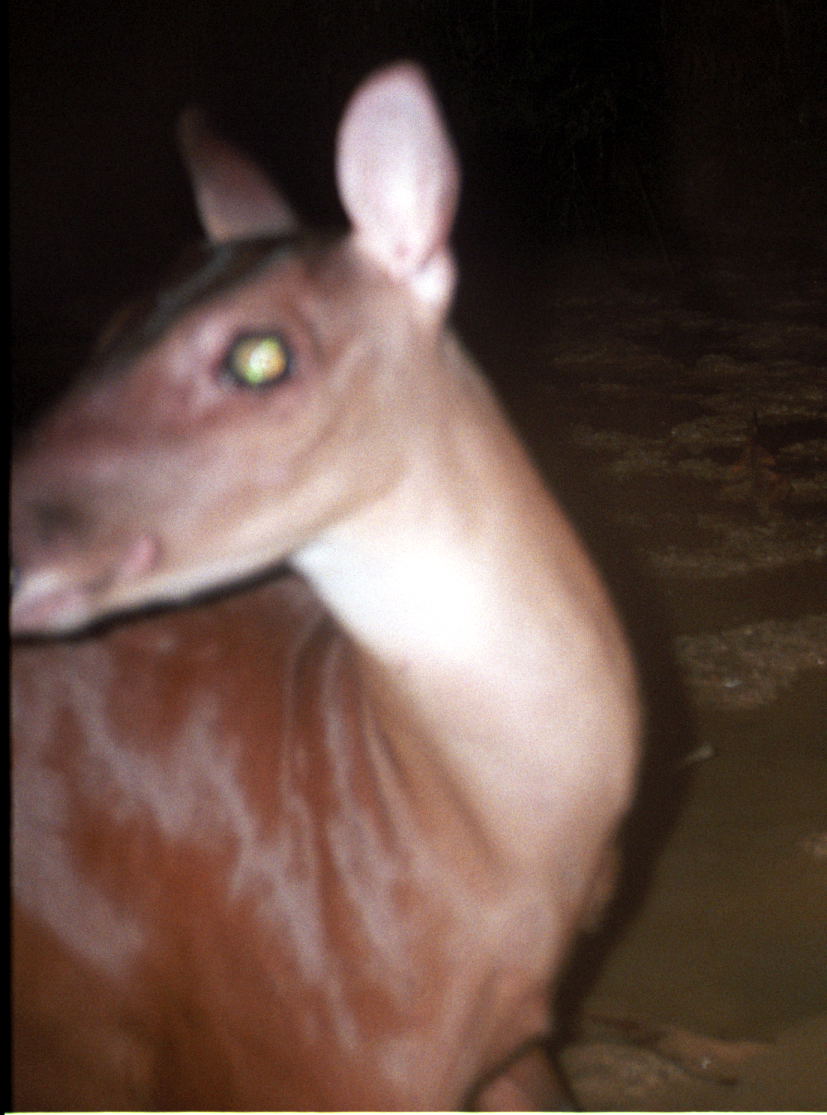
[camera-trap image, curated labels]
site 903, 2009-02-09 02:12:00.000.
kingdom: Animalia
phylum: Chordata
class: Mammalia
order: Artiodactyla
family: Cervidae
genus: Mazama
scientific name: Mazama americana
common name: red brocket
Mazama americana (red brocket).